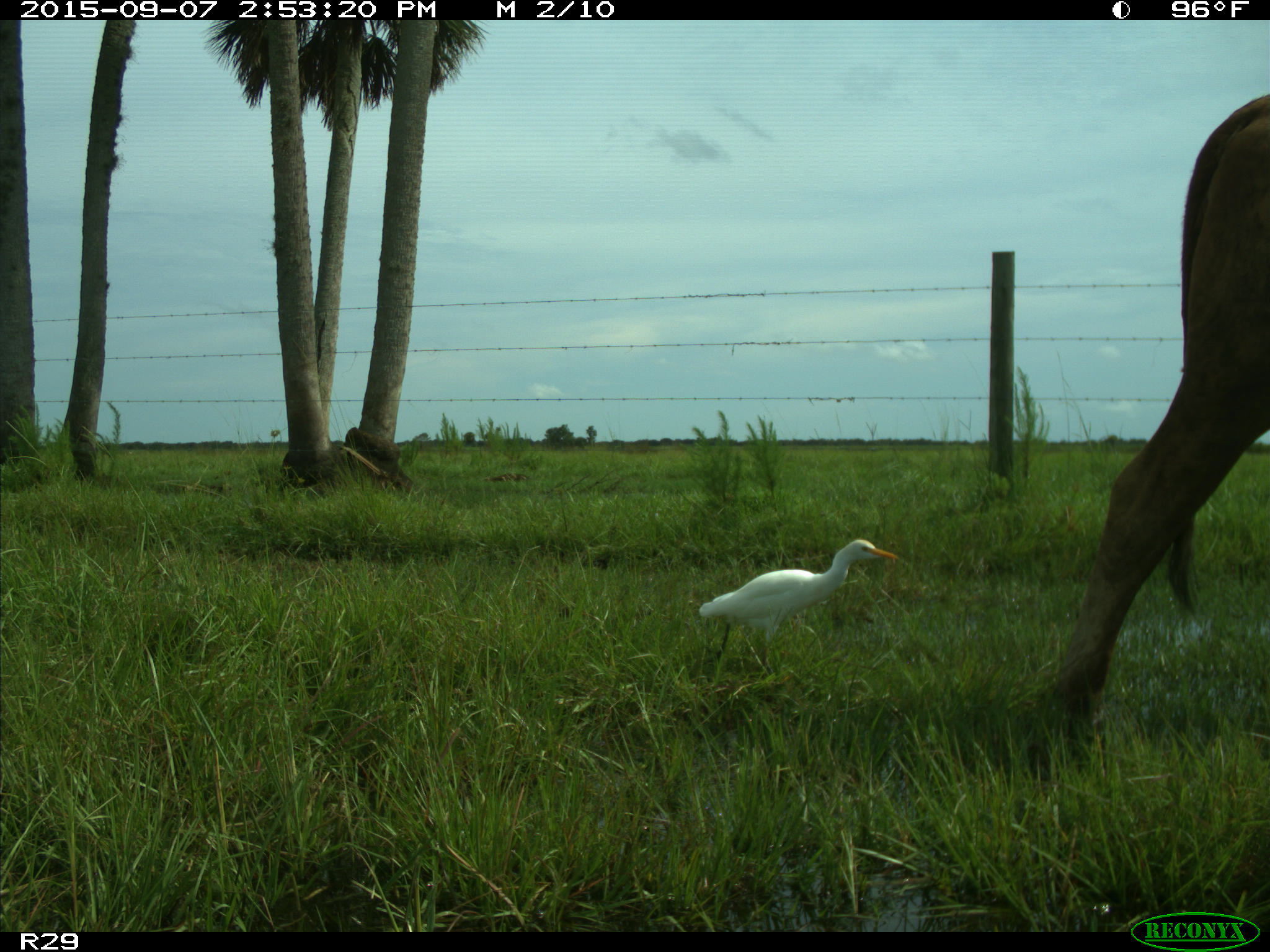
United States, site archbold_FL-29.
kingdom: Animalia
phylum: Chordata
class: Mammalia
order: Artiodactyla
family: Bovidae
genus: Bos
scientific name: Bos taurus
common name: domestic cow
Bos taurus (domestic cow).